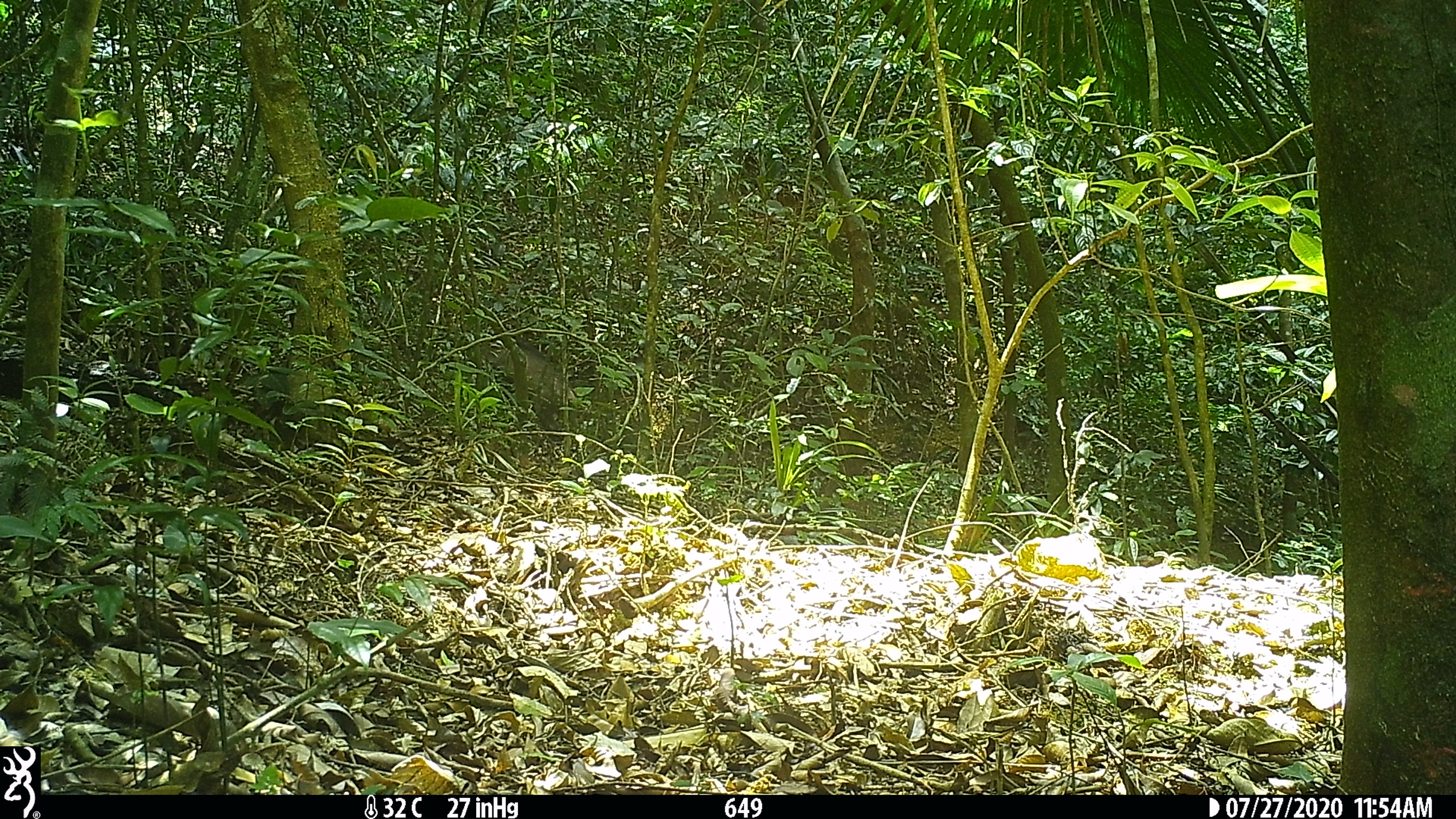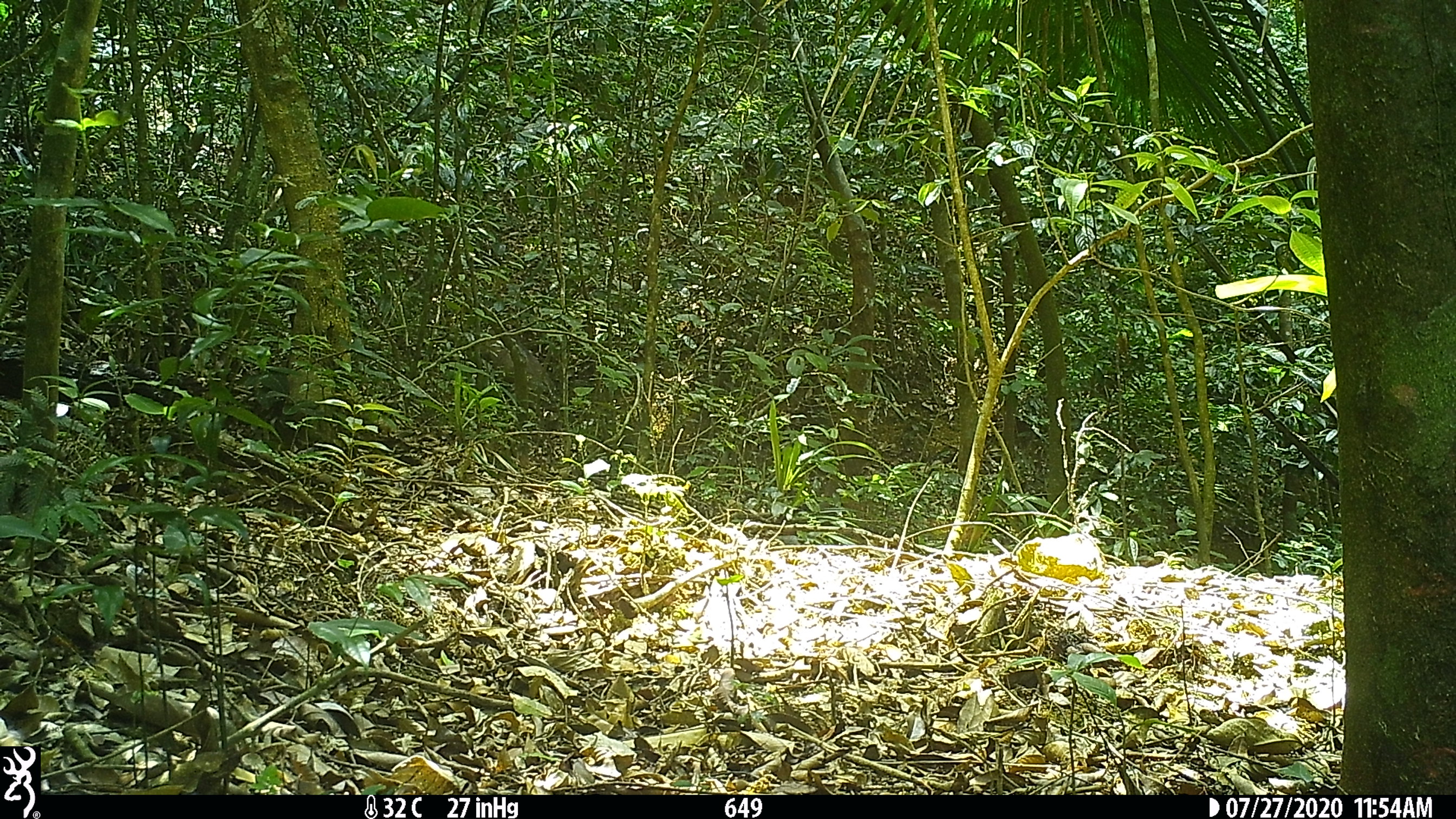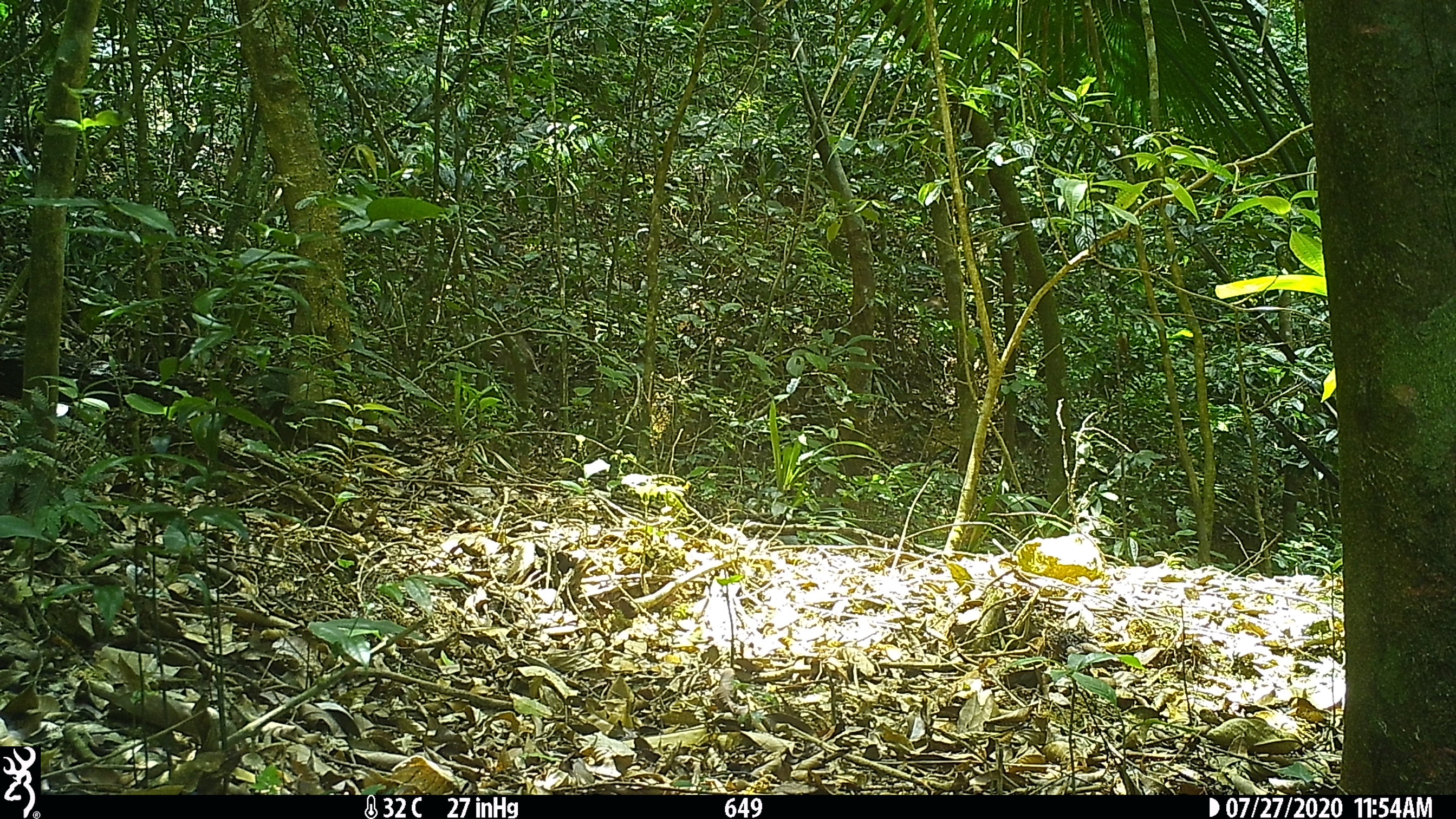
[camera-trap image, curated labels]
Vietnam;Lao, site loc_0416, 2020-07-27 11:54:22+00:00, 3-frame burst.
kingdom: Animalia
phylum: Chordata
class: Mammalia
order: Artiodactyla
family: Suidae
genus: Sus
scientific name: Sus scrofa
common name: eurasian wild pig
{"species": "eurasian wild pig (Sus scrofa)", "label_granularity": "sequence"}